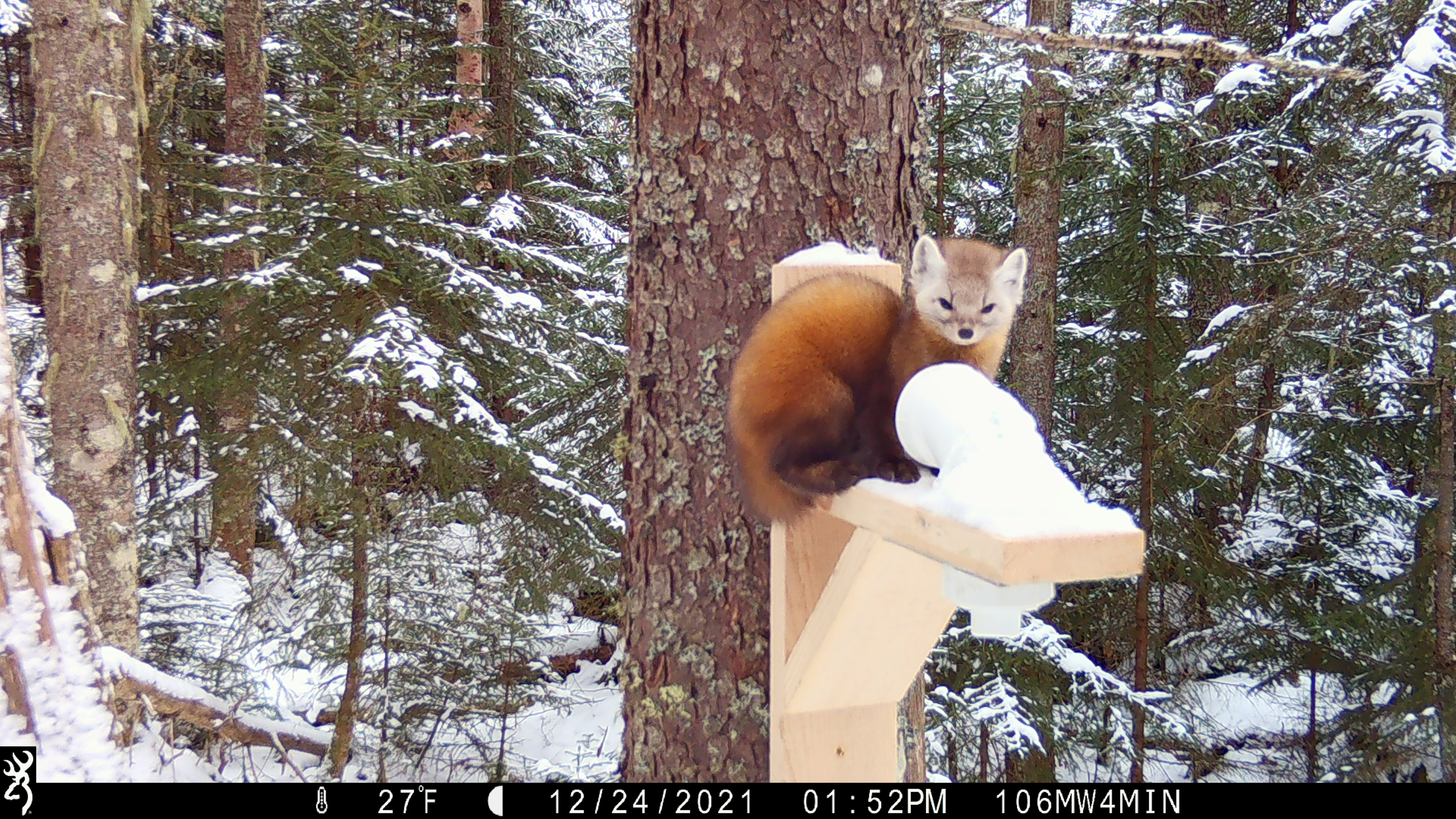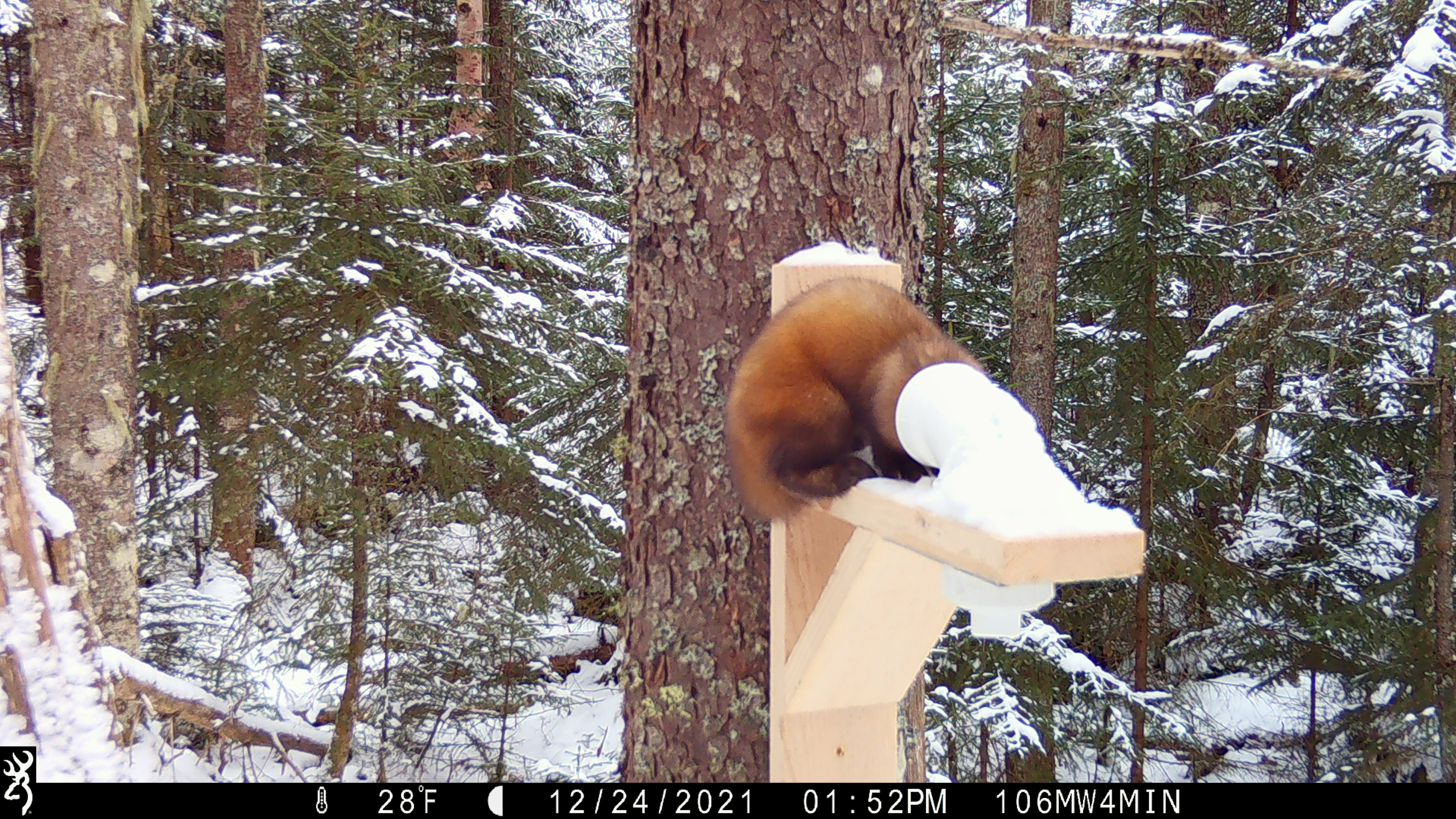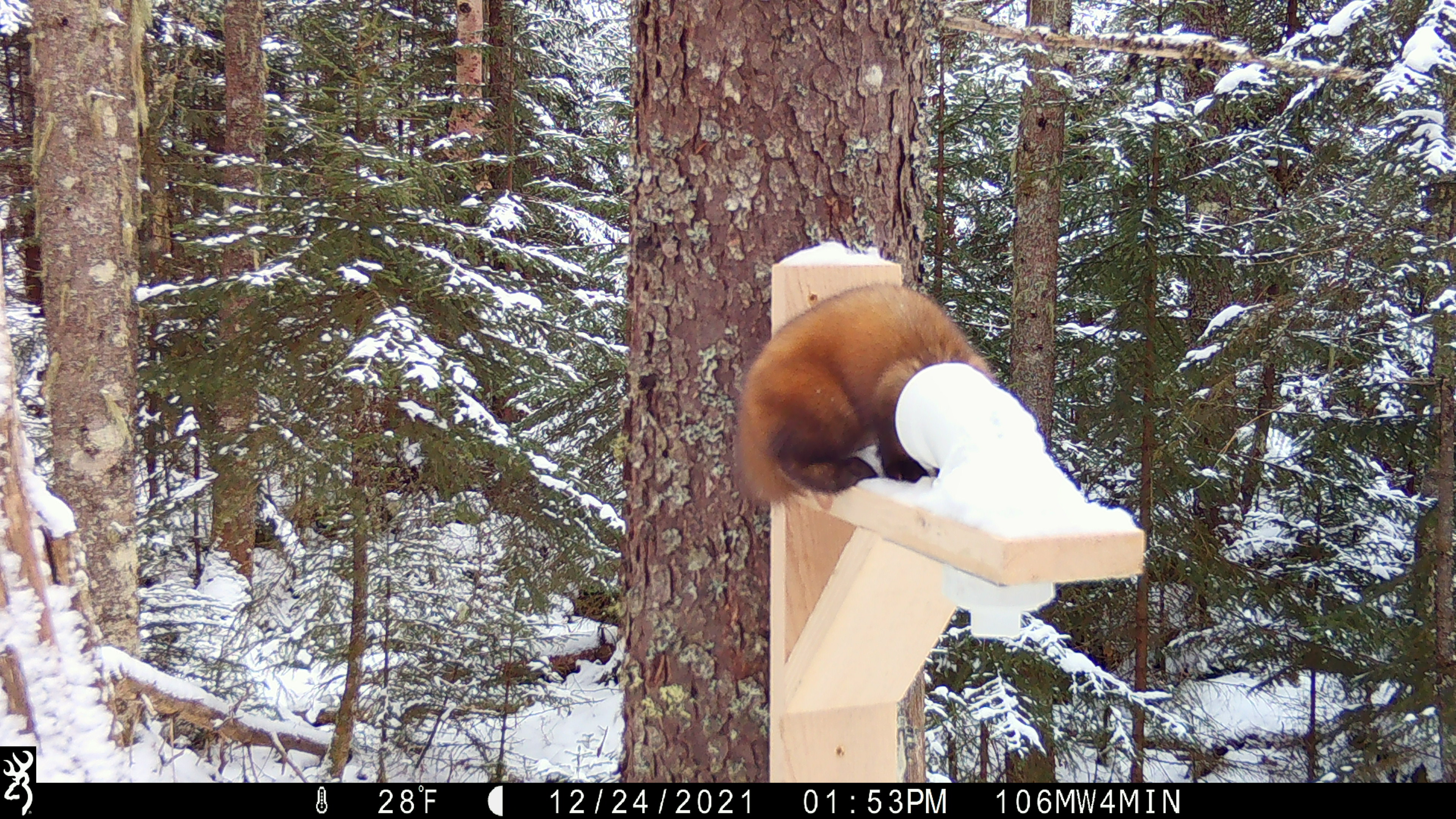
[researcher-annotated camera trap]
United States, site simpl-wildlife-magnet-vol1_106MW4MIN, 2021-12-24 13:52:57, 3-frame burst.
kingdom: Animalia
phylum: Chordata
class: Mammalia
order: Carnivora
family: Mustelidae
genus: Martes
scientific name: Martes americana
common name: american marten